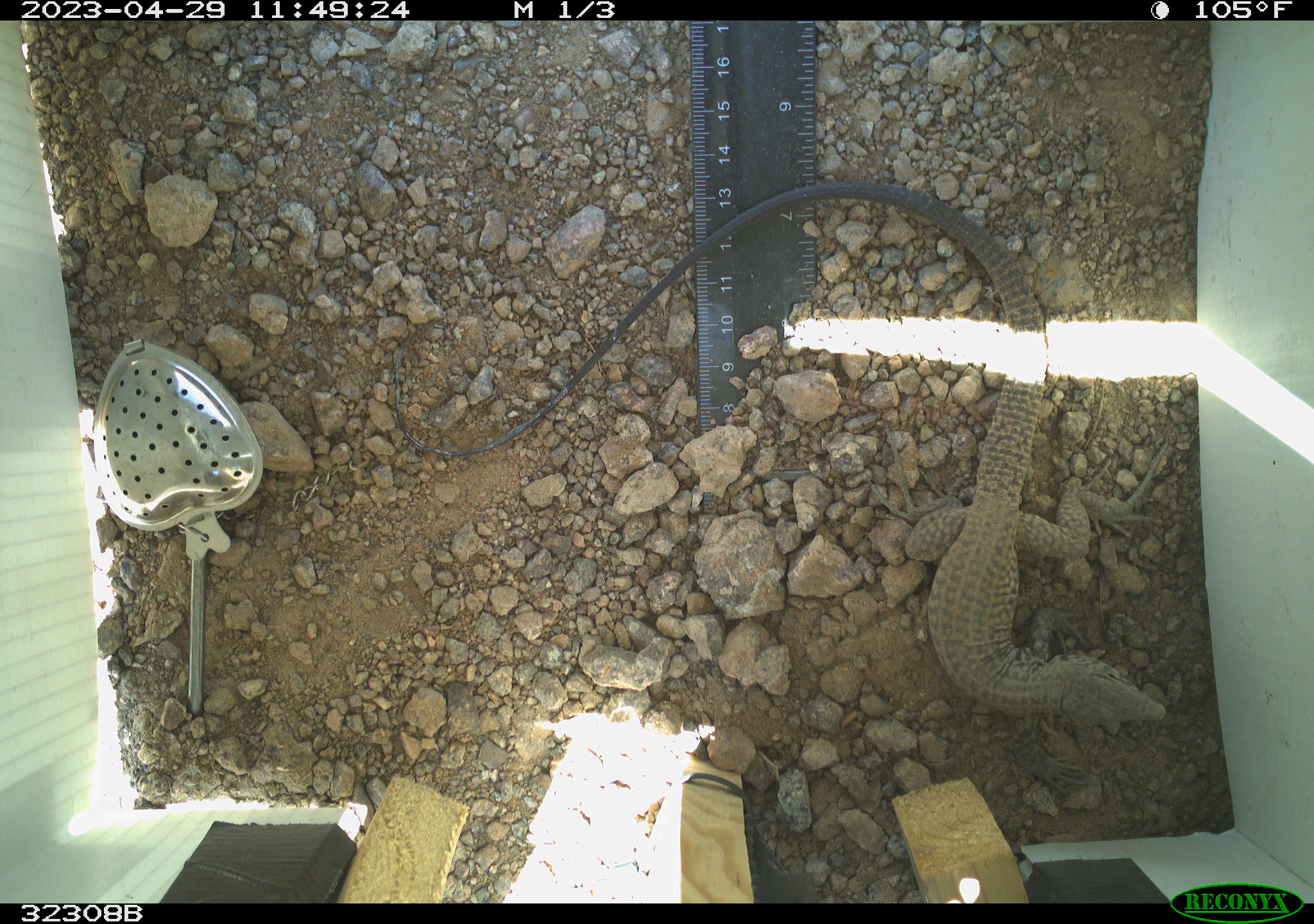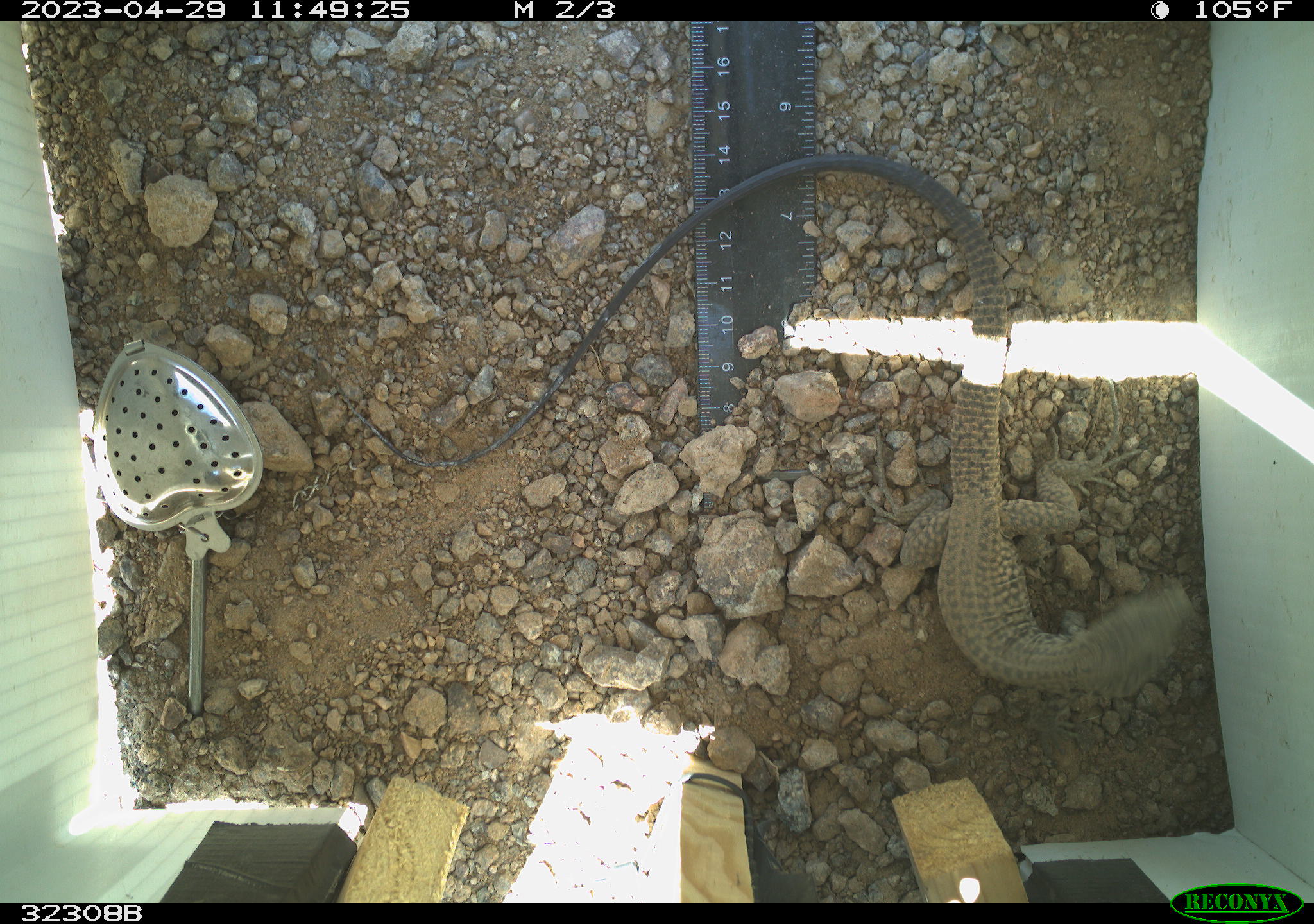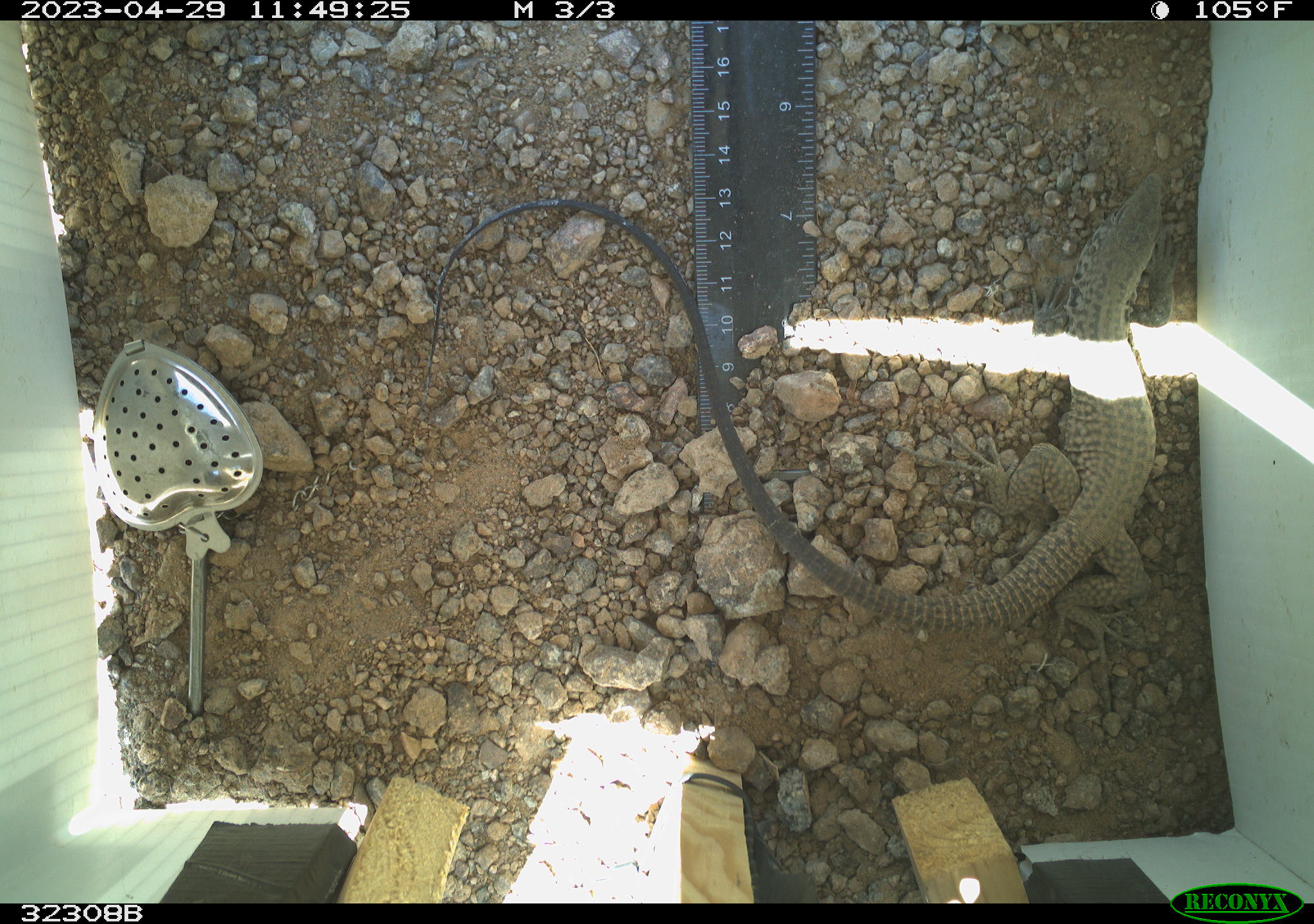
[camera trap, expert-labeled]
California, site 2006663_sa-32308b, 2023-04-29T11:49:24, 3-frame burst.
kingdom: Animalia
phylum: Chordata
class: Reptilia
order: Squamata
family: Teiidae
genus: Aspidoscelis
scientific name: Aspidoscelis tigris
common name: western whiptail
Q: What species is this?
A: Western whiptail (Aspidoscelis tigris).